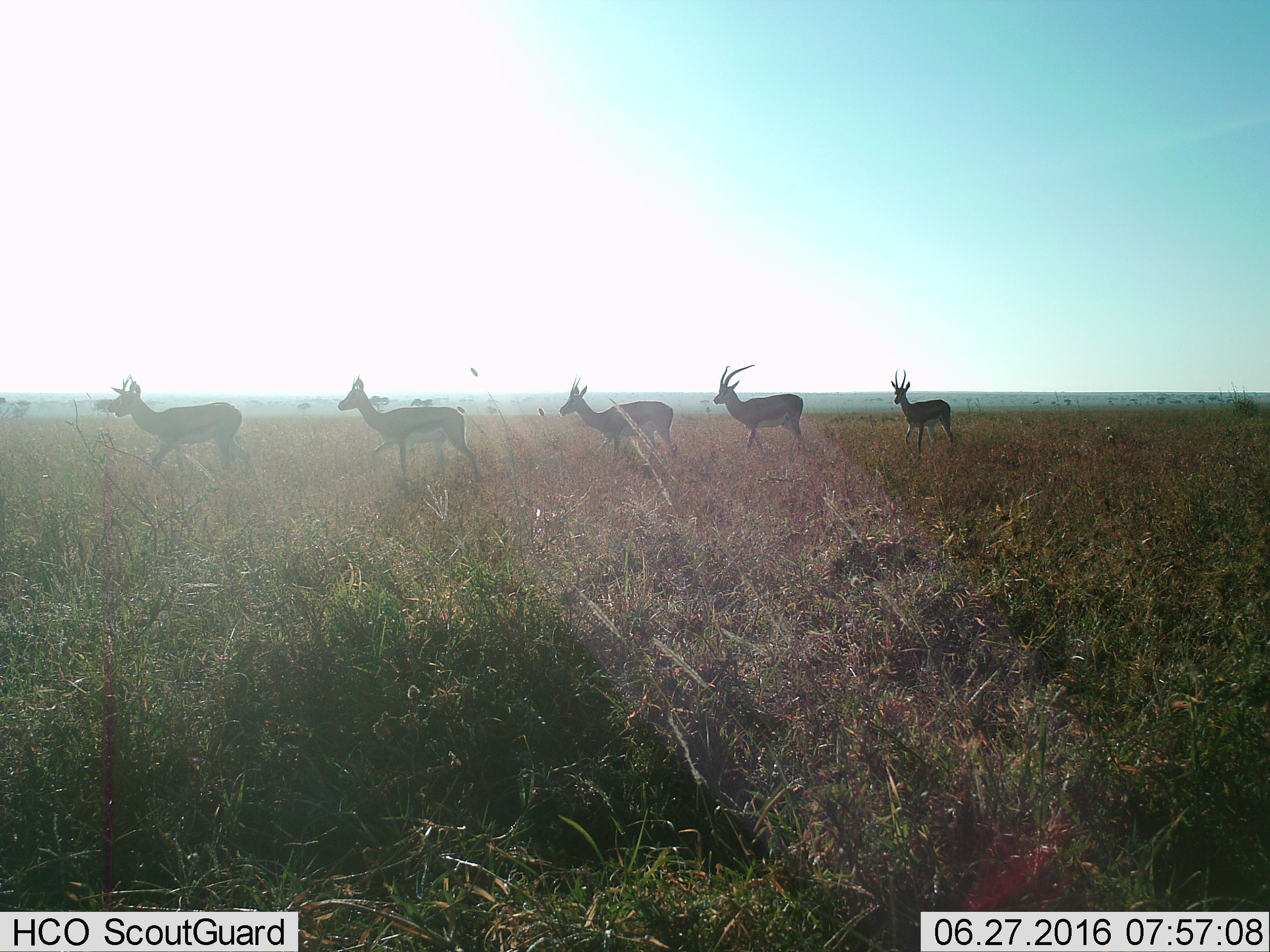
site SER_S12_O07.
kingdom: Animalia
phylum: Chordata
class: Mammalia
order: Artiodactyla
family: Bovidae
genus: Eudorcas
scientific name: Eudorcas thomsonii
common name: thomson's gazelle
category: gazellethomsons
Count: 5.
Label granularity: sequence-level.